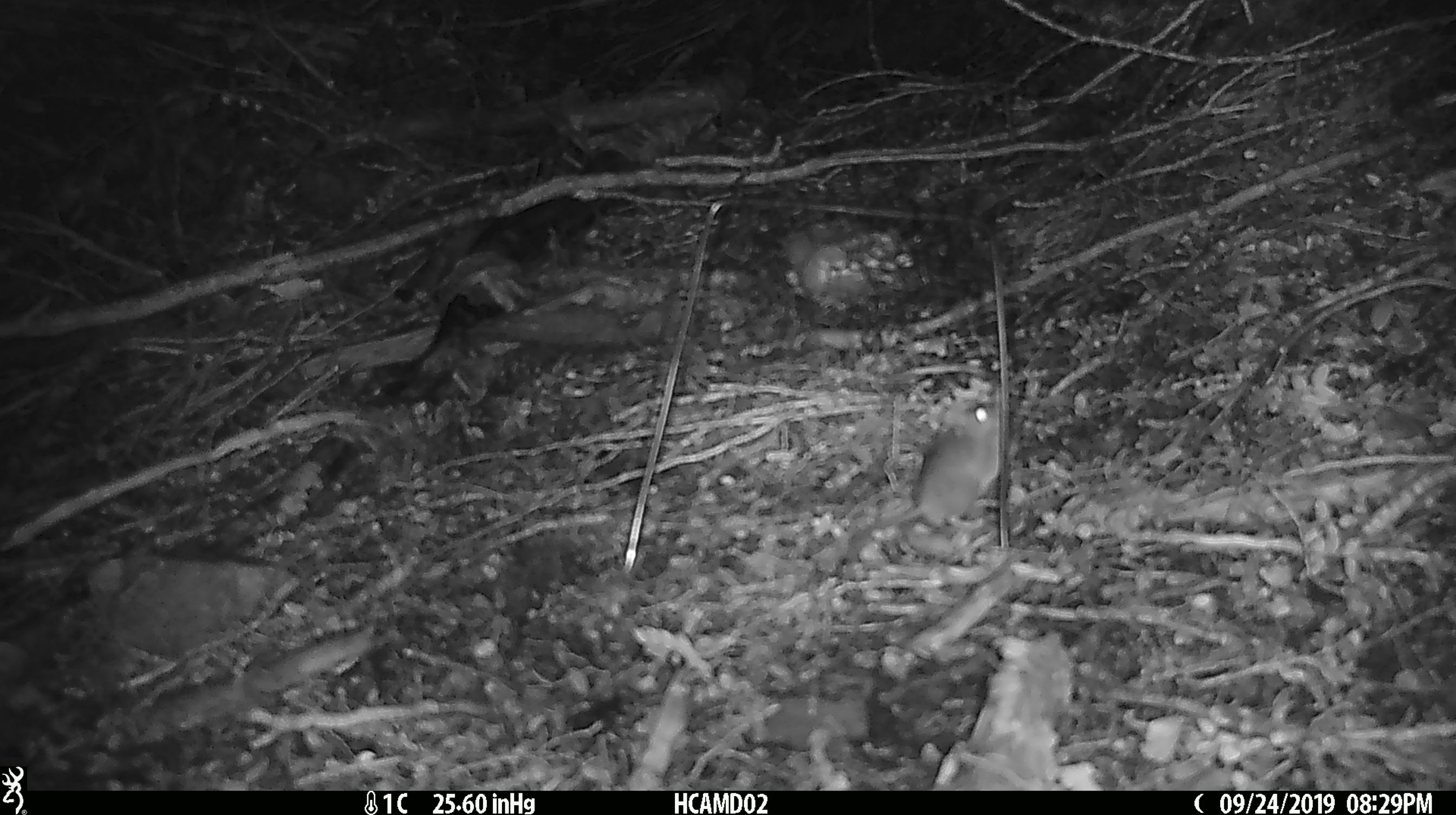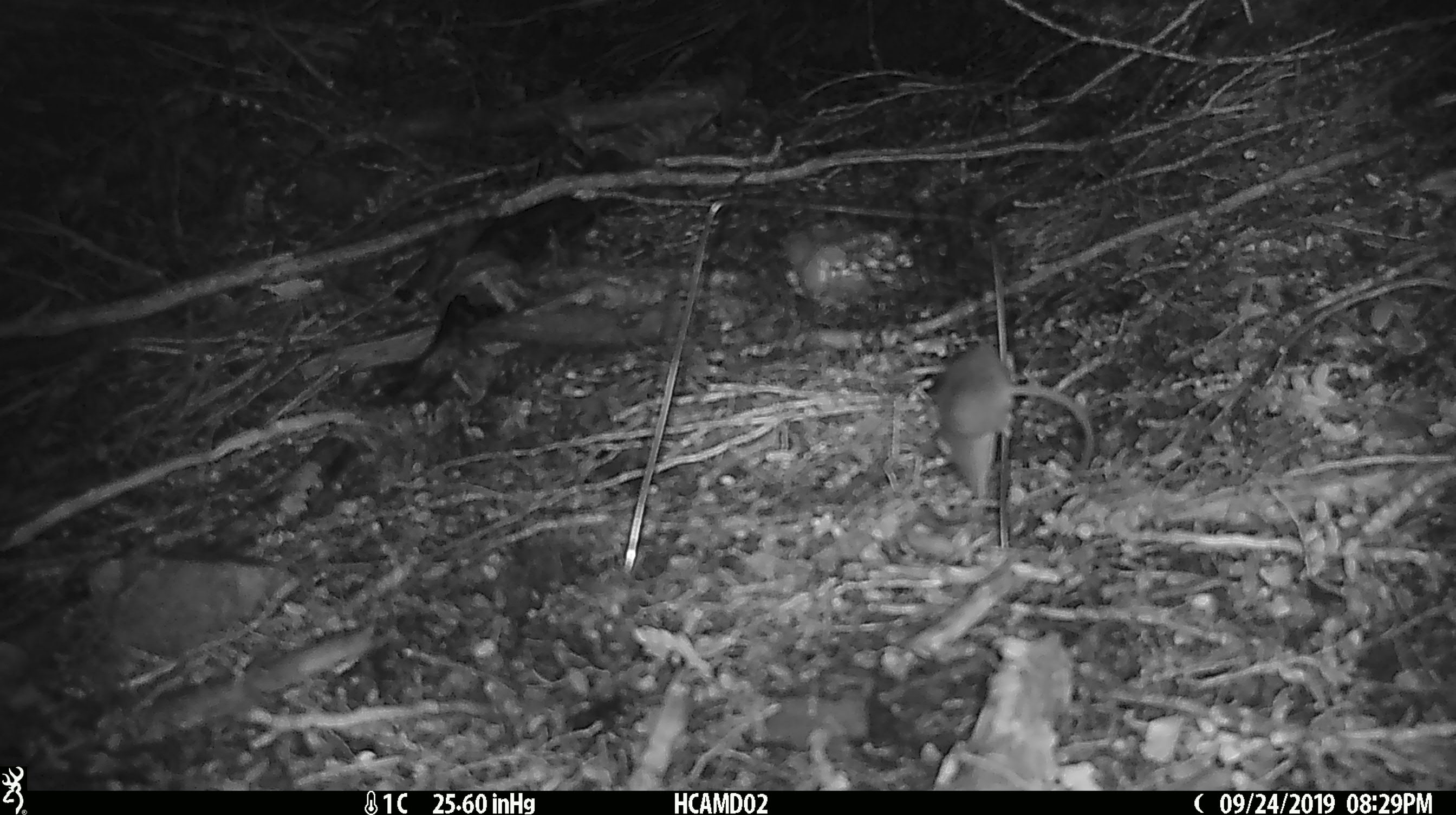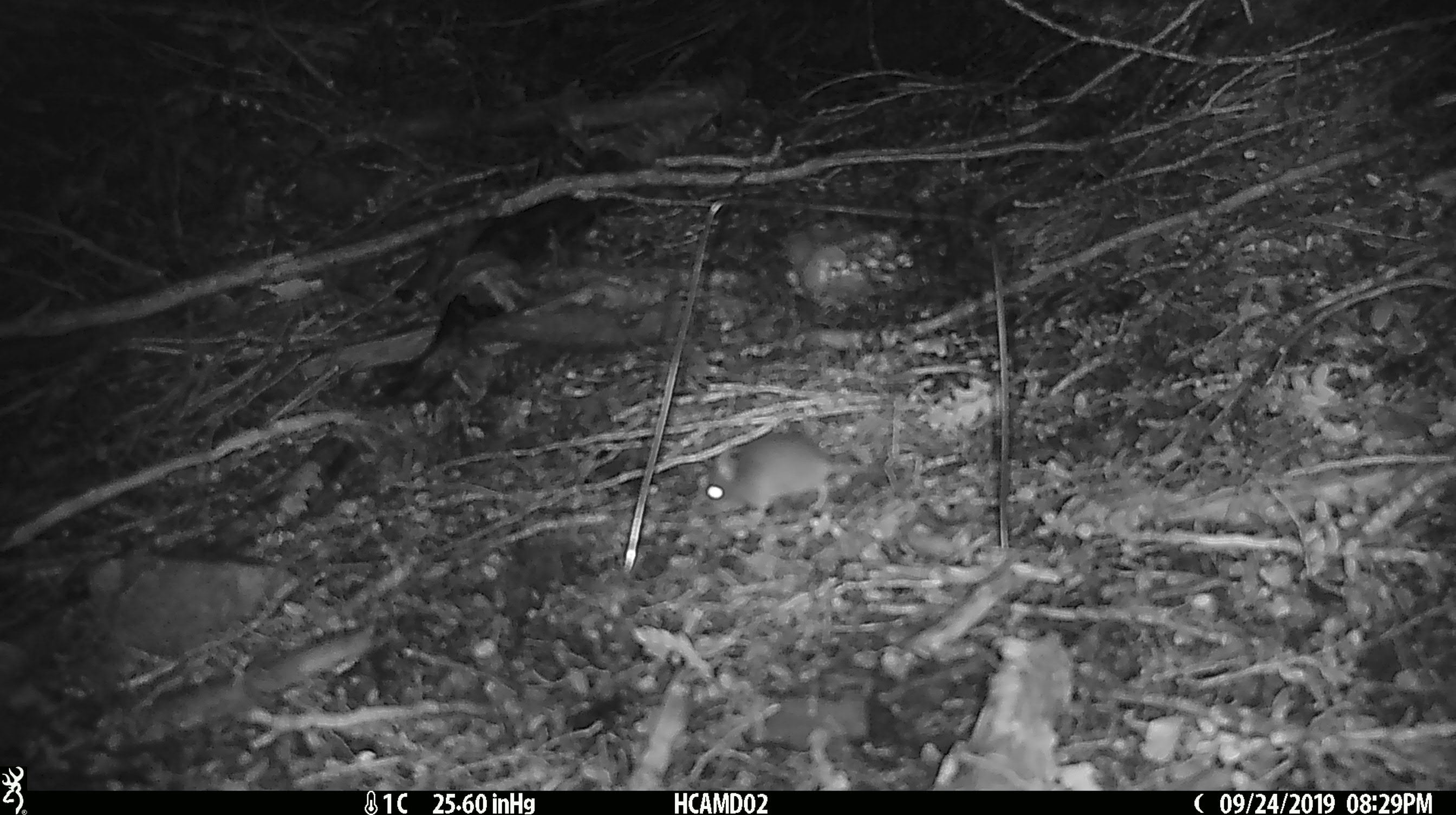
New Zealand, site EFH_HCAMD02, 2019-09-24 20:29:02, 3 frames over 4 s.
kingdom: Animalia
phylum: Chordata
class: Mammalia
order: Rodentia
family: Muridae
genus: Mus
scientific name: Mus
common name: mouse